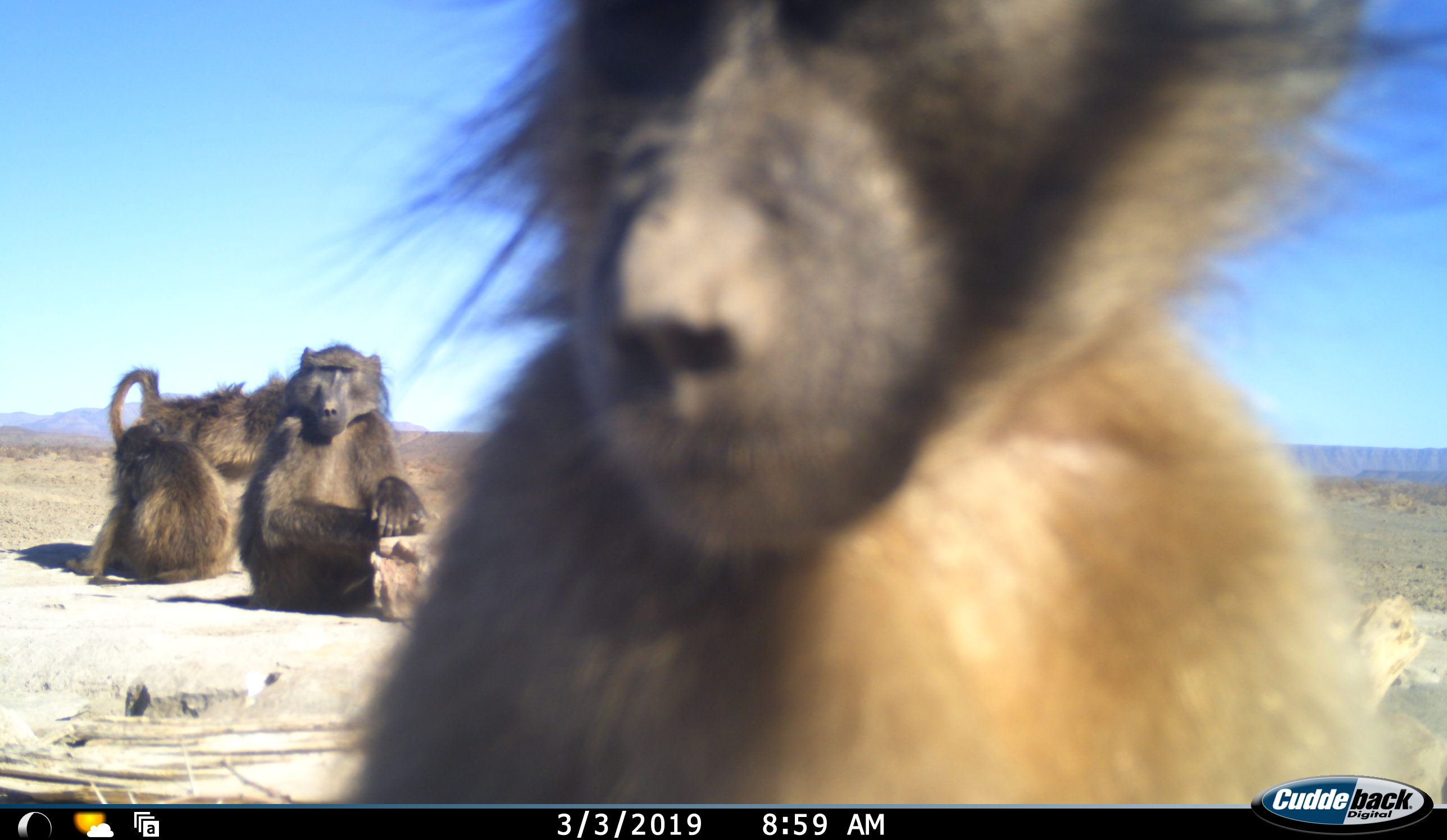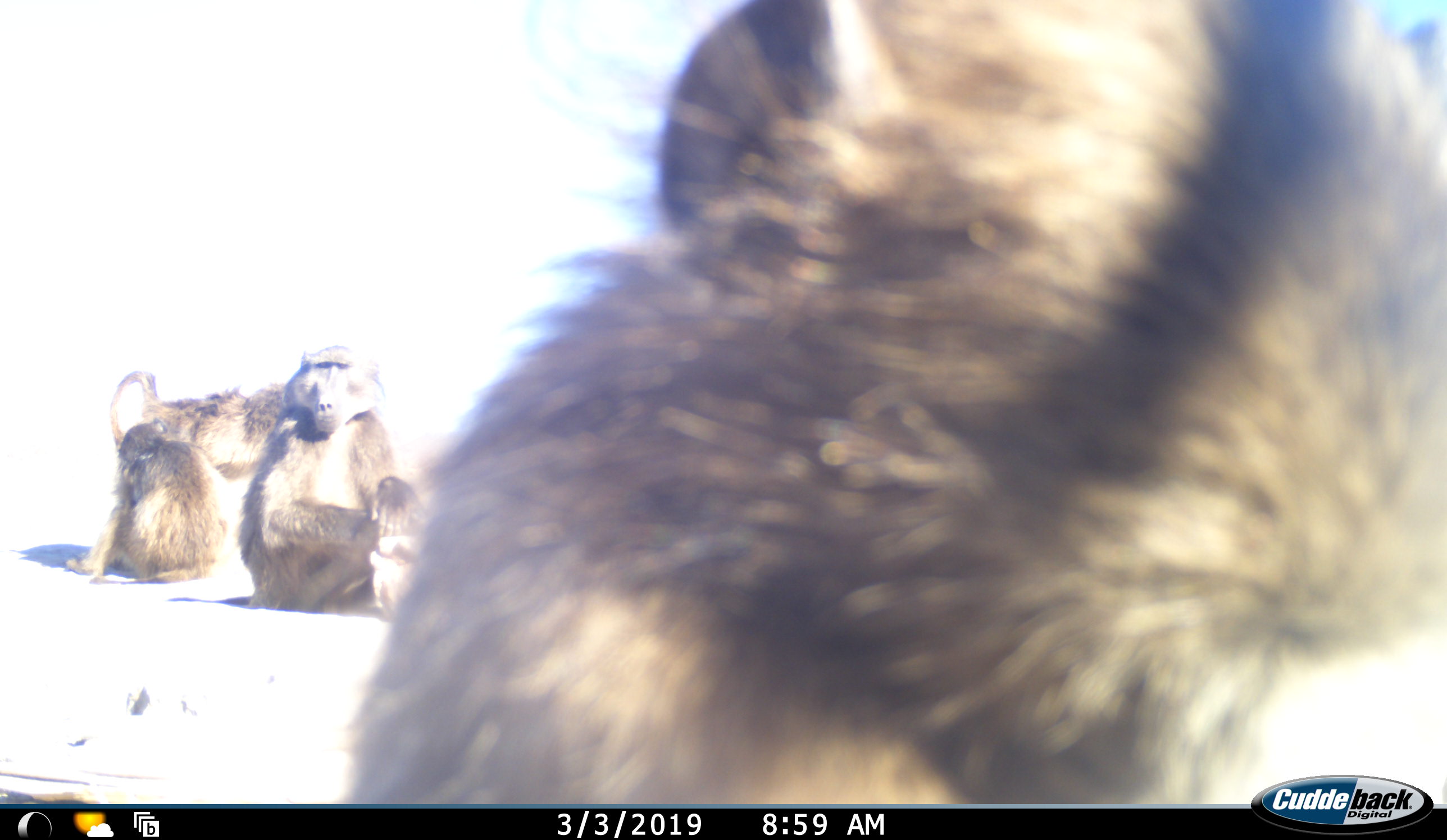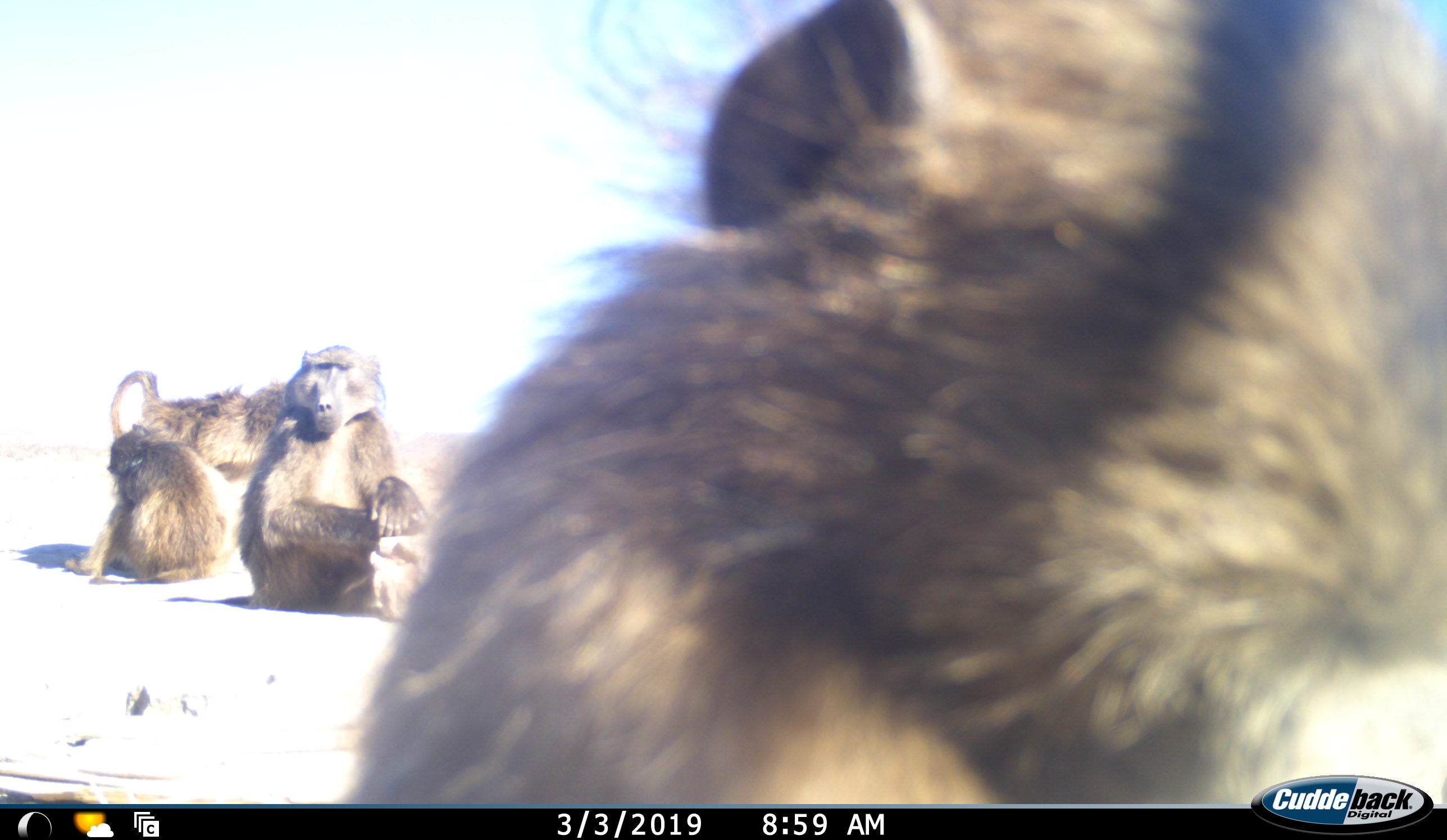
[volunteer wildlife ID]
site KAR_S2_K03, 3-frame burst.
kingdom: Animalia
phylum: Chordata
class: Mammalia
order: Primates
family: Cercopithecidae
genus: Papio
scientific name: Papio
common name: baboon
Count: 4.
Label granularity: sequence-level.